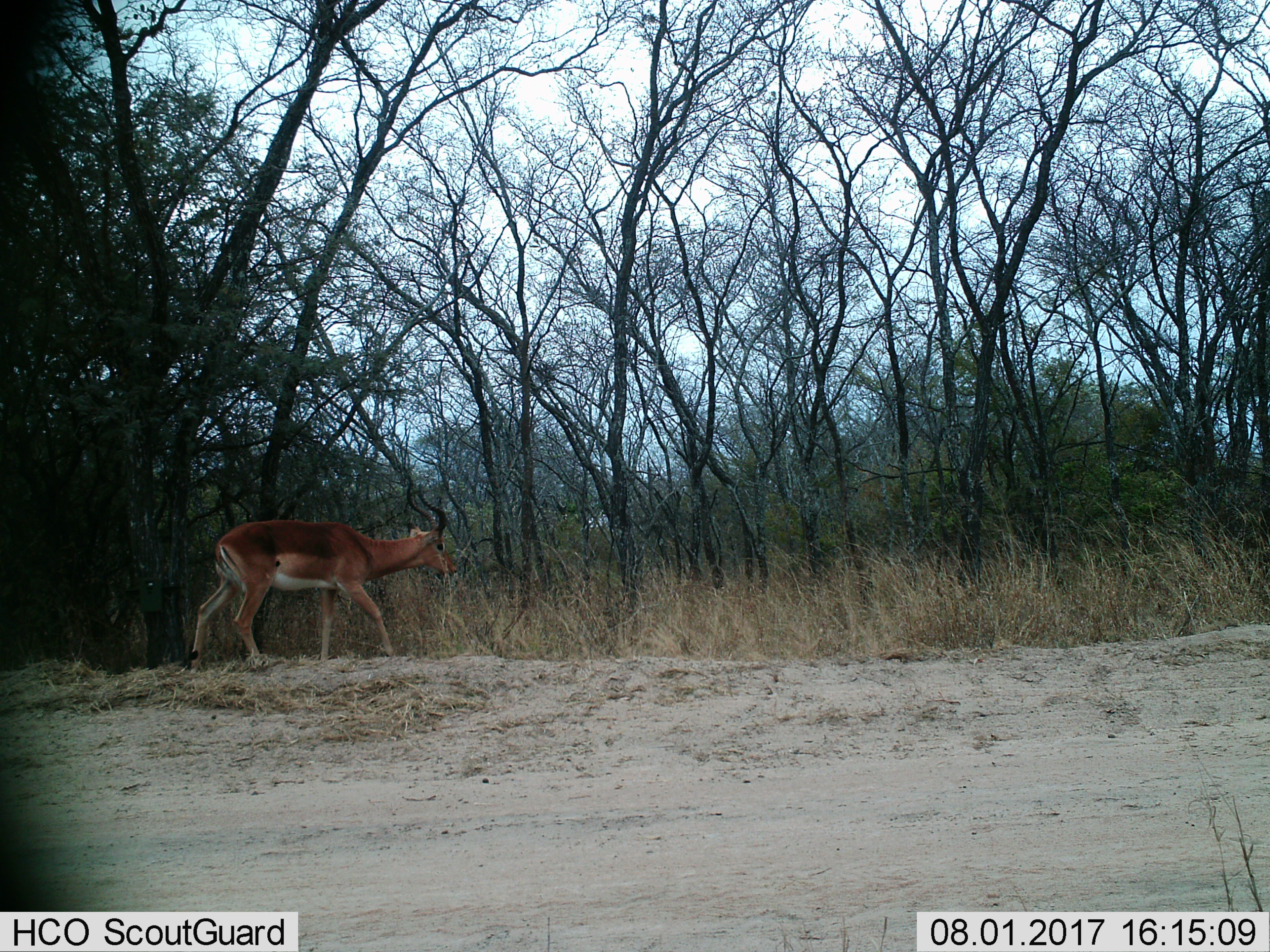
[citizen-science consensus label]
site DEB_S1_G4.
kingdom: Animalia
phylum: Chordata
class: Mammalia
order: Artiodactyla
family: Bovidae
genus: Aepyceros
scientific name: Aepyceros melampus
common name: impala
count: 1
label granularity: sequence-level